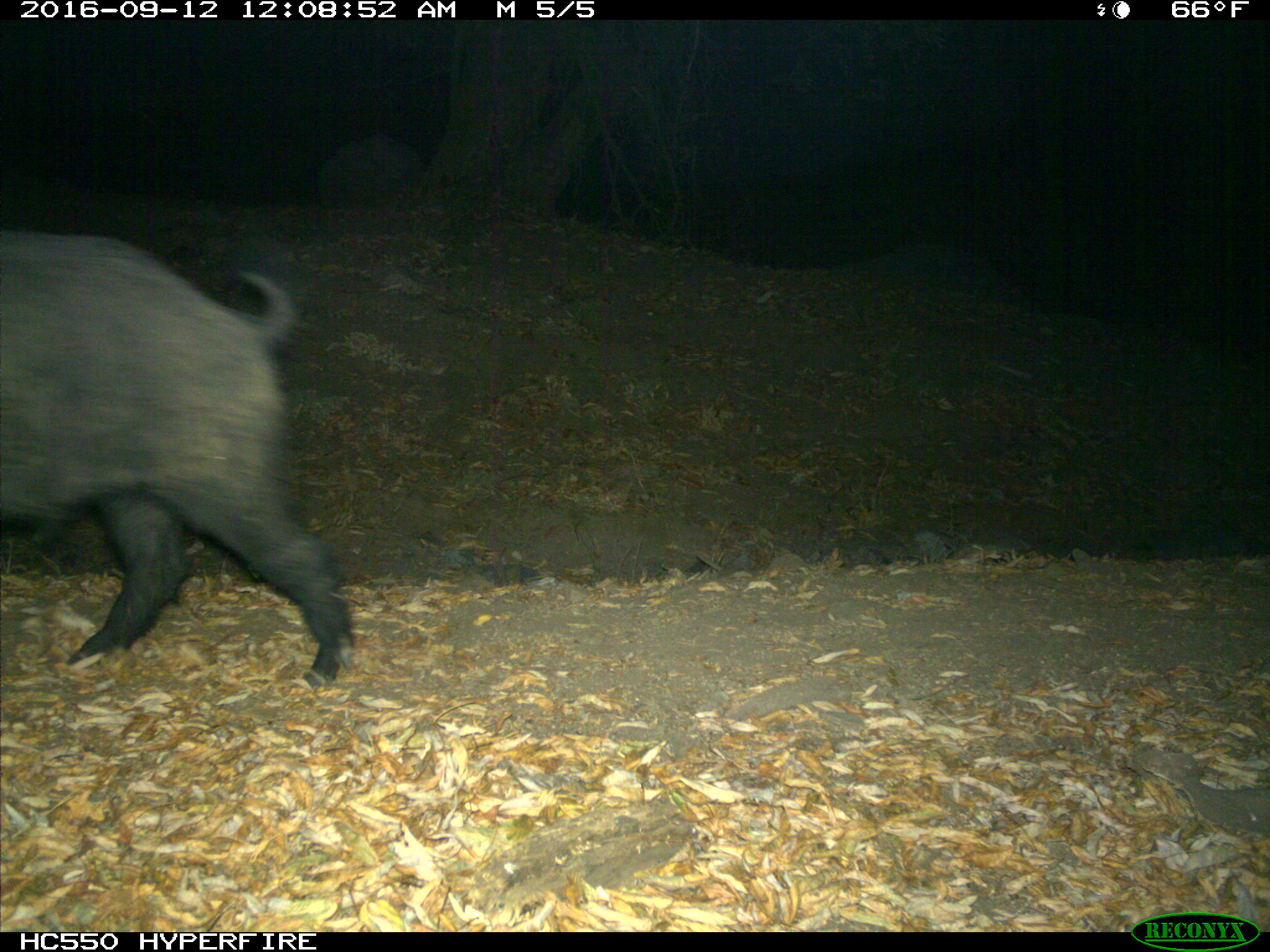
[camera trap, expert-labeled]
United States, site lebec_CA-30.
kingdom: Animalia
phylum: Chordata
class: Mammalia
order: Artiodactyla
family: Suidae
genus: Sus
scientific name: Sus scrofa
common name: wild boar